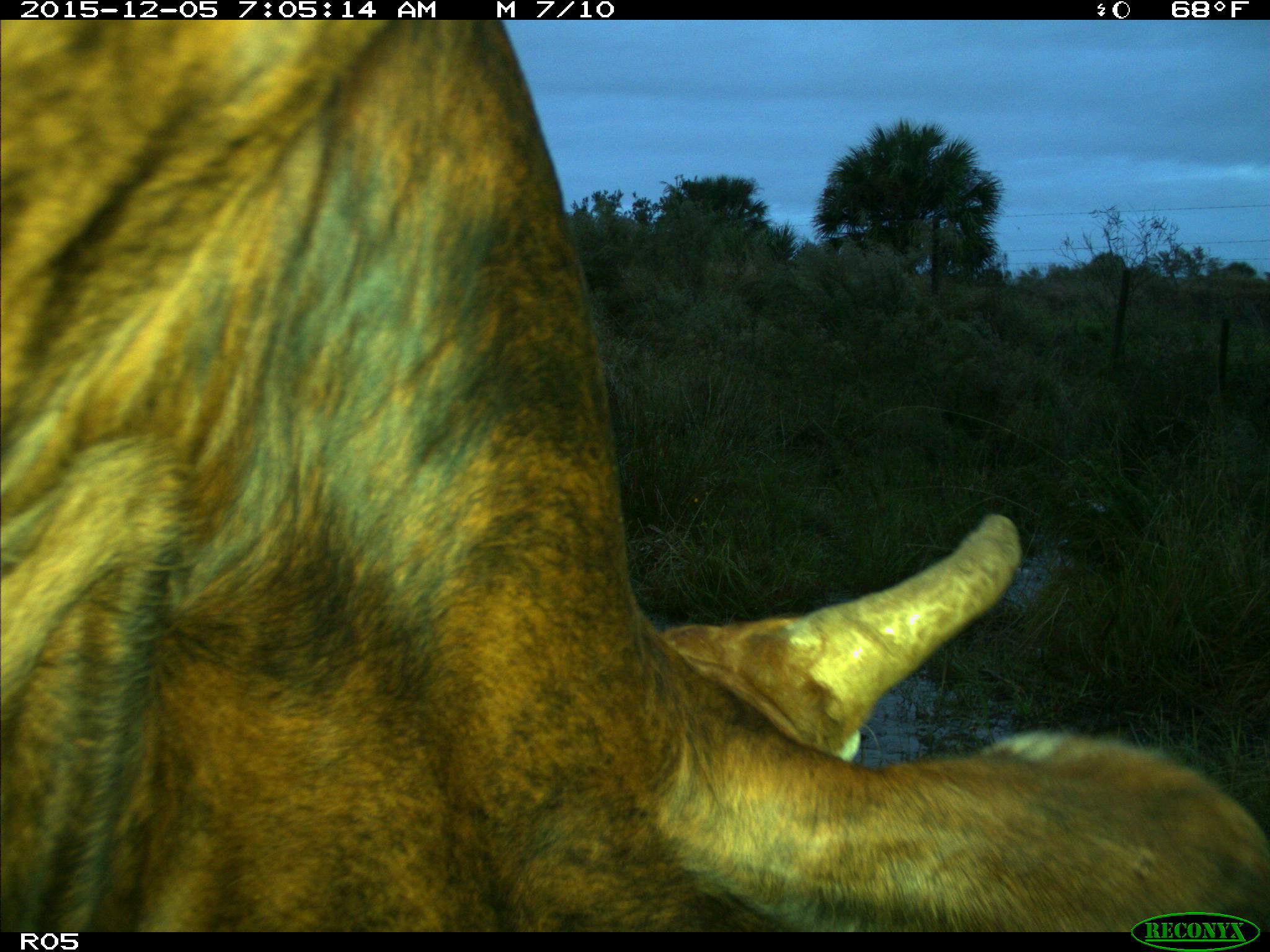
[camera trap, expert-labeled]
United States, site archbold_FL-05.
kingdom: Animalia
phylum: Chordata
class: Mammalia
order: Artiodactyla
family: Bovidae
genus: Bos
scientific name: Bos taurus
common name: domestic cow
Bos taurus (domestic cow).